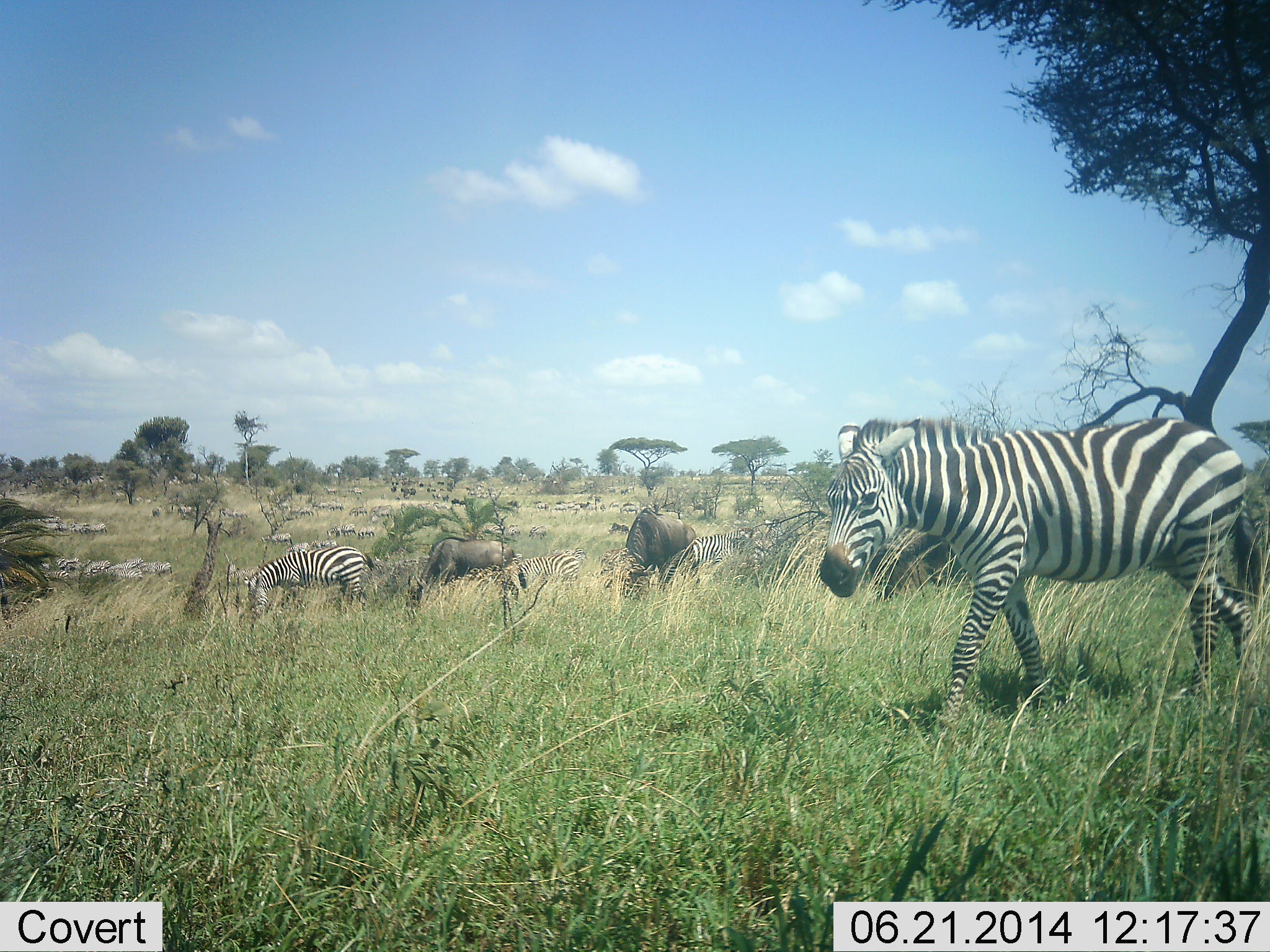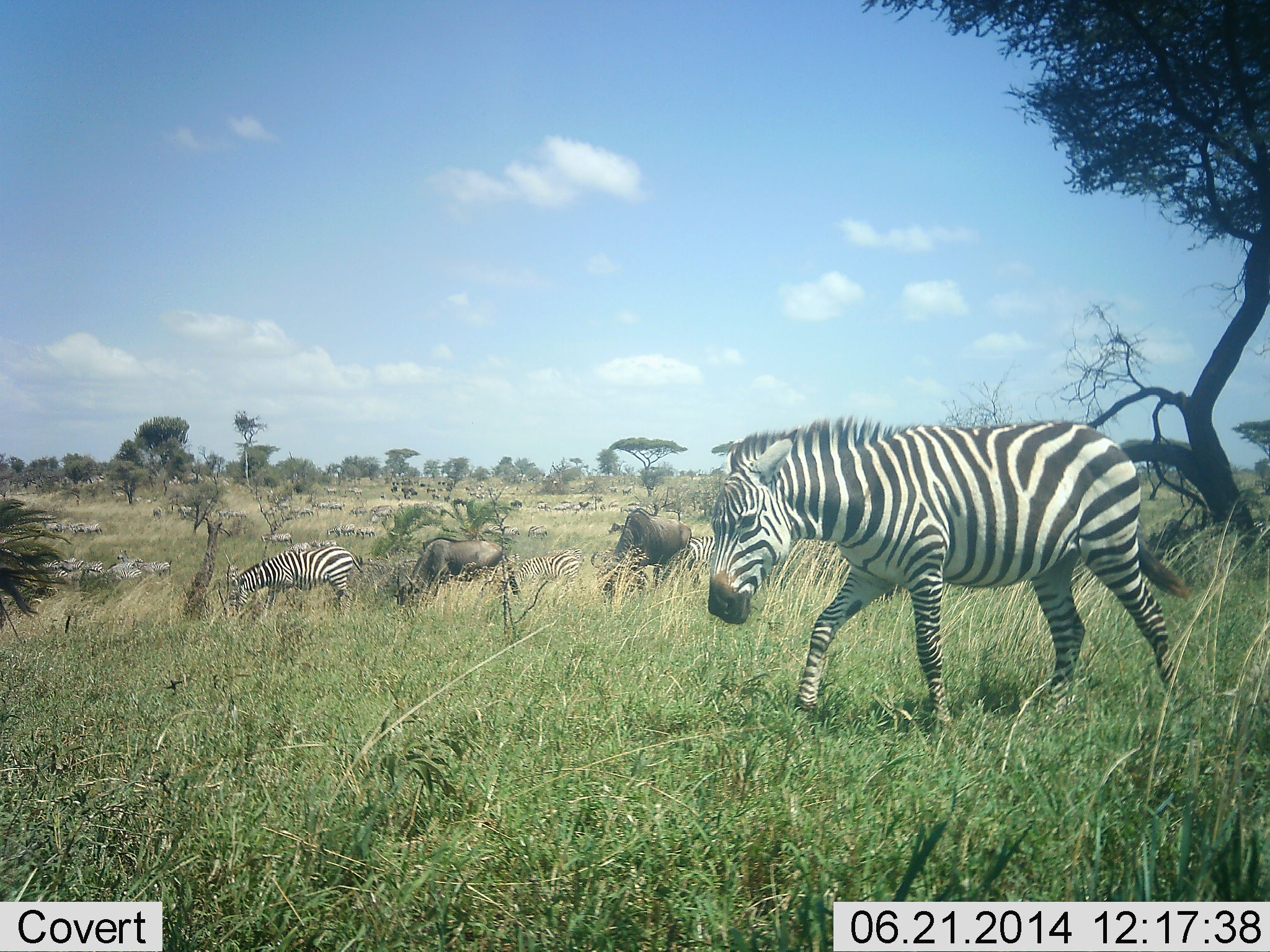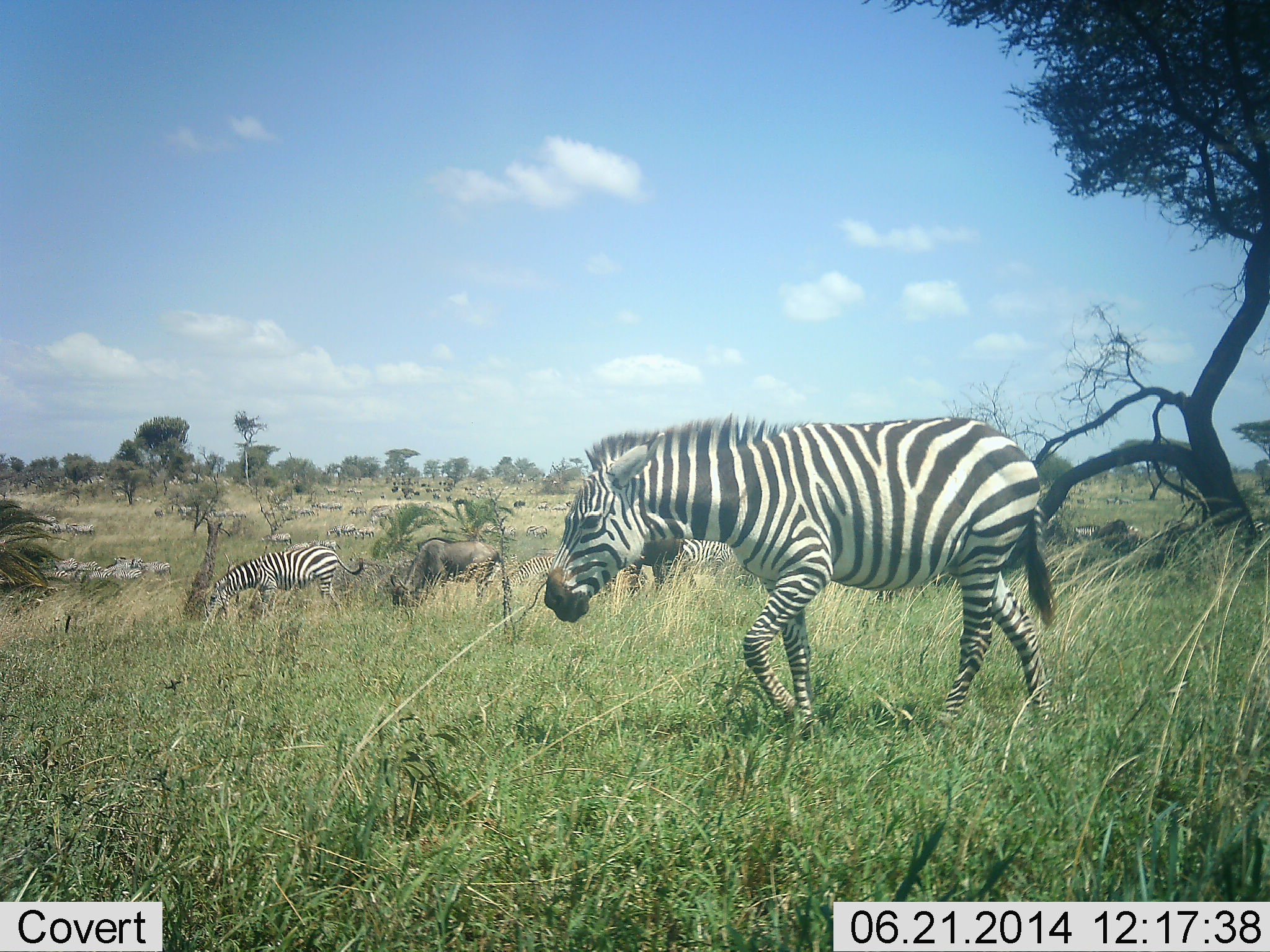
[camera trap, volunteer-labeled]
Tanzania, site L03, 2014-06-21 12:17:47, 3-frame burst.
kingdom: Animalia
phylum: Chordata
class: Mammalia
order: Artiodactyla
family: Bovidae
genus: Connochaetes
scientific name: Connochaetes taurinus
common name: blue wildebeest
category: wildebeest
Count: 11-50.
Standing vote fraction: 40%.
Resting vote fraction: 10%.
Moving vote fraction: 80%.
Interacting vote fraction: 0%.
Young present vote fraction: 0%.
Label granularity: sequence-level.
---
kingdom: Animalia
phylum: Chordata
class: Mammalia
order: Perissodactyla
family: Equidae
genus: Equus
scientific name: Equus quagga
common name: plains zebra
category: zebra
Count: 11-50.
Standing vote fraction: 20%.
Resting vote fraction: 20%.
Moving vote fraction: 90%.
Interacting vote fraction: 0%.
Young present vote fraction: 0%.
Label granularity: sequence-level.